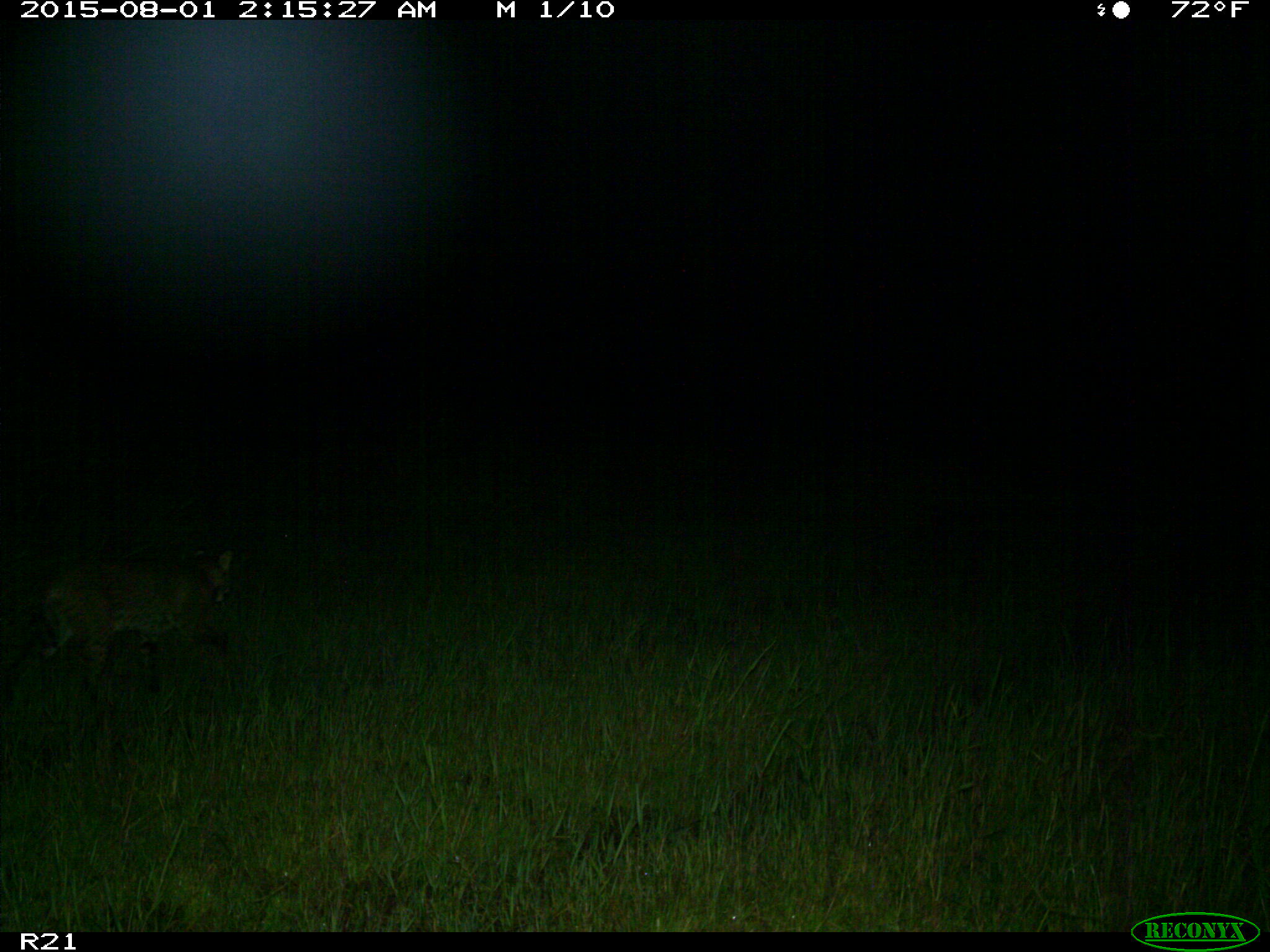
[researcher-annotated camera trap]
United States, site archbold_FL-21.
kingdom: Animalia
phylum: Chordata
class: Mammalia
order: Carnivora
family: Felidae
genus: Lynx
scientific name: Lynx rufus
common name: bobcat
Lynx rufus (bobcat).